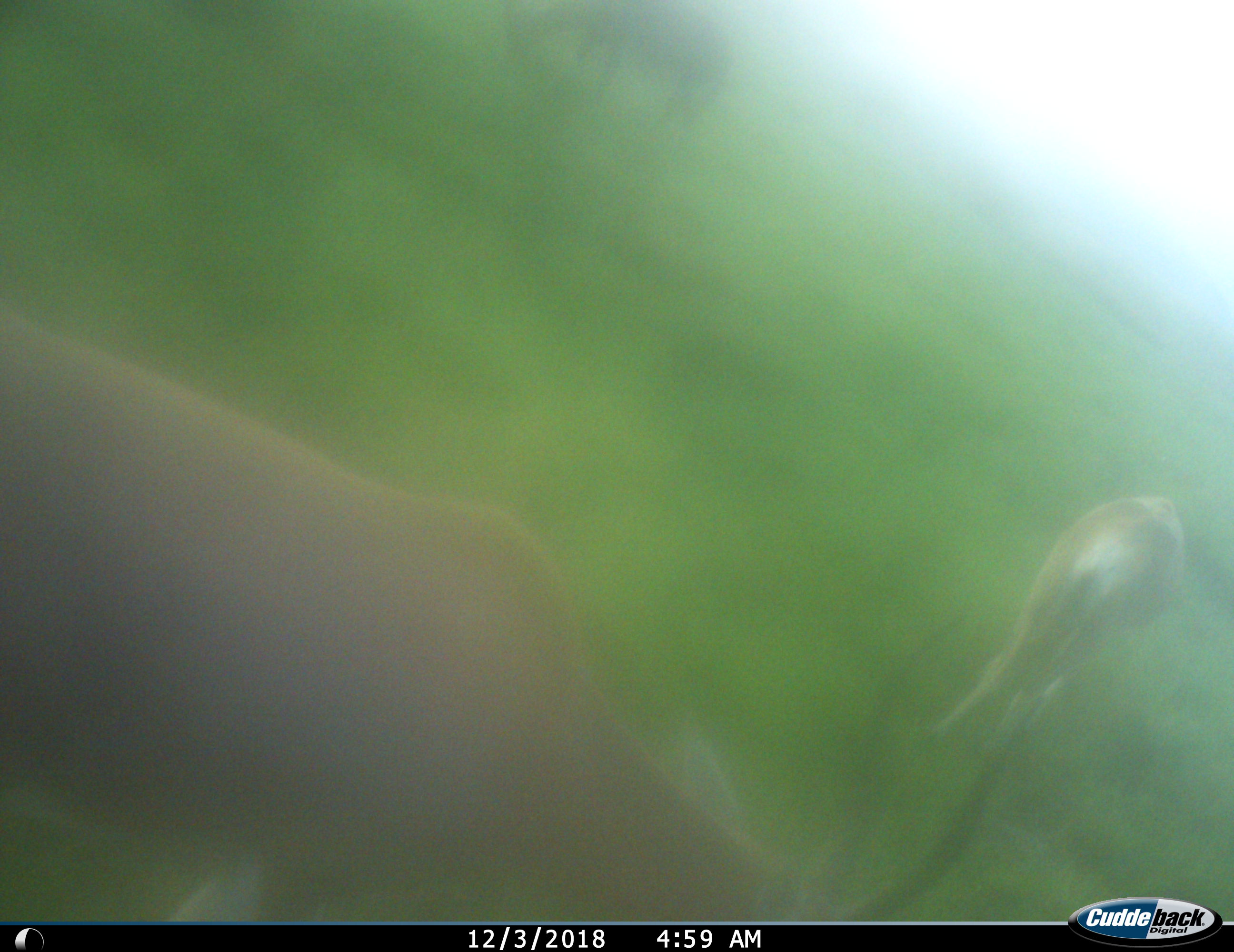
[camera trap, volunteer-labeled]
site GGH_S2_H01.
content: unidentified animal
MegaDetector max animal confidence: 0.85